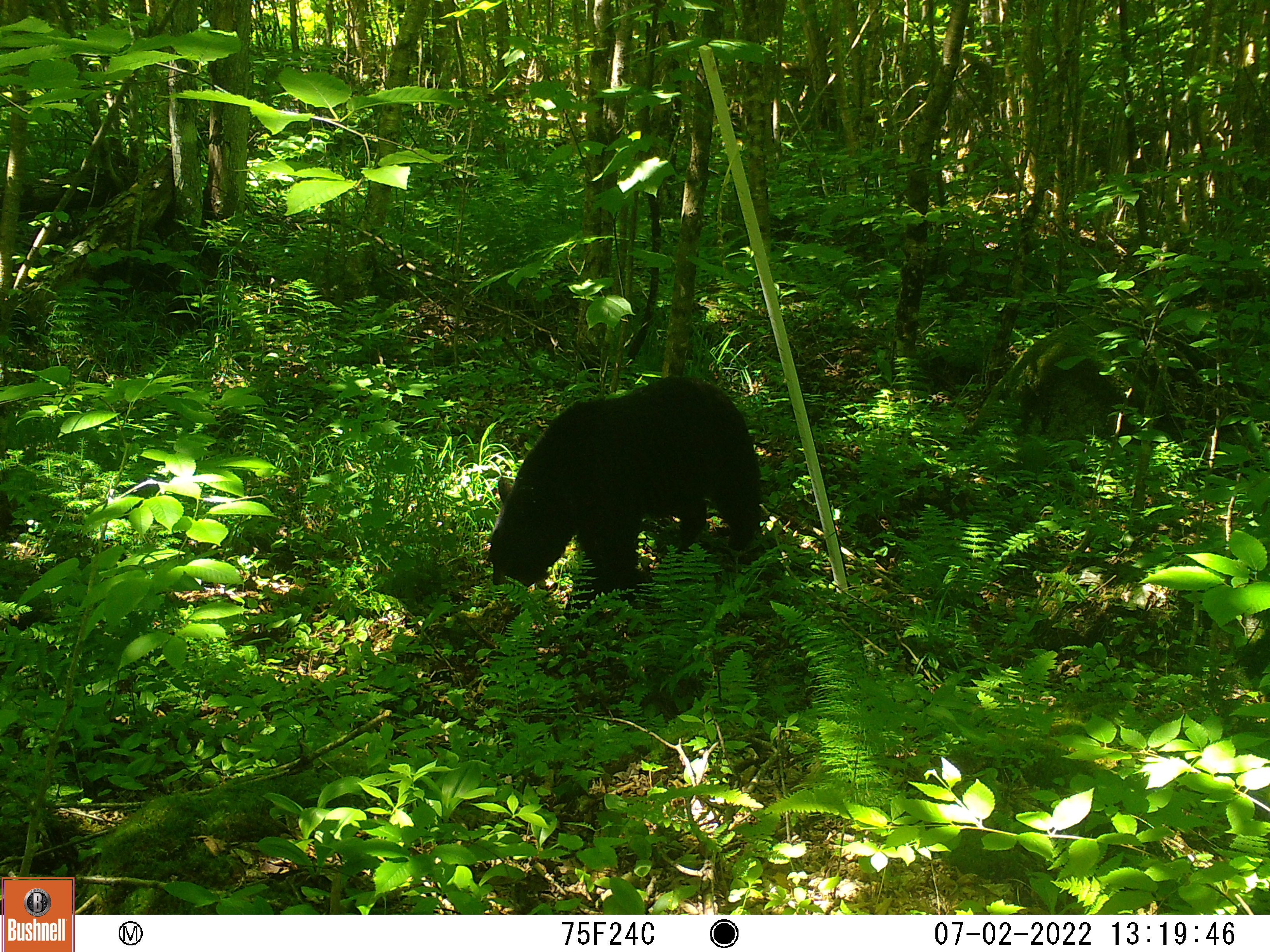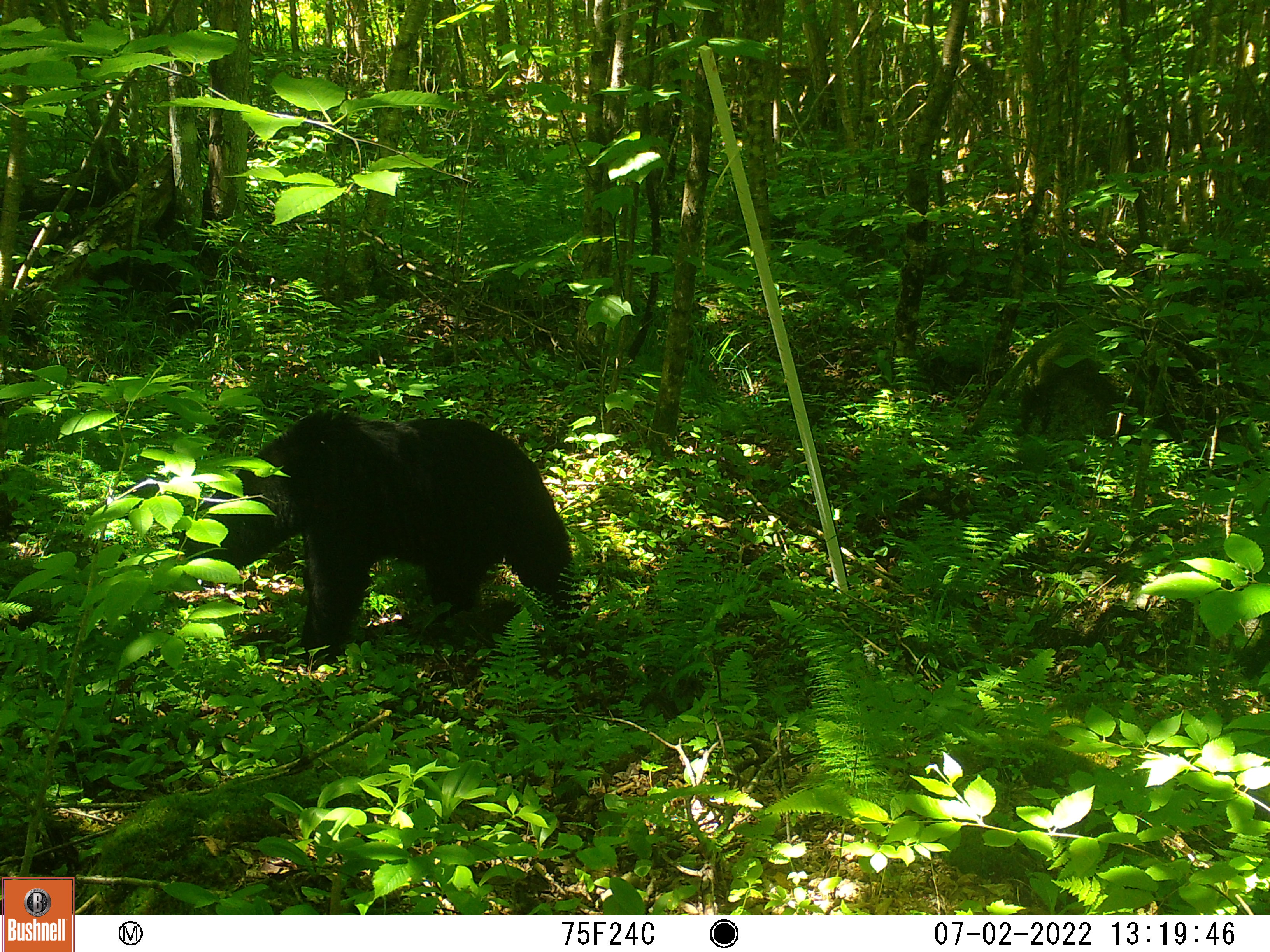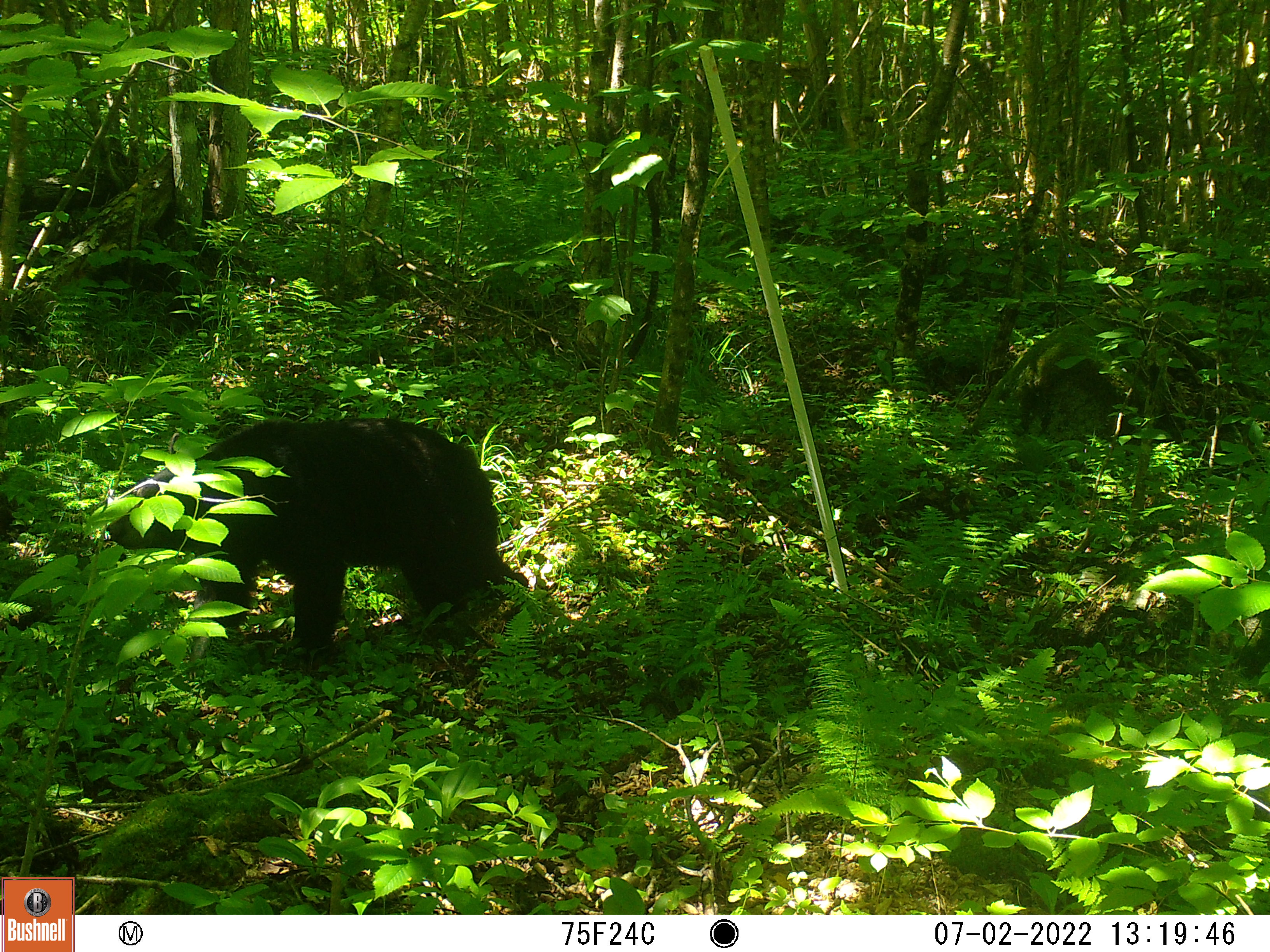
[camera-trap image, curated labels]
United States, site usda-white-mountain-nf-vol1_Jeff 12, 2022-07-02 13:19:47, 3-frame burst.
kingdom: Animalia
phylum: Chordata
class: Mammalia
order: Carnivora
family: Ursidae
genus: Ursus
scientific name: Ursus americanus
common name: black bear